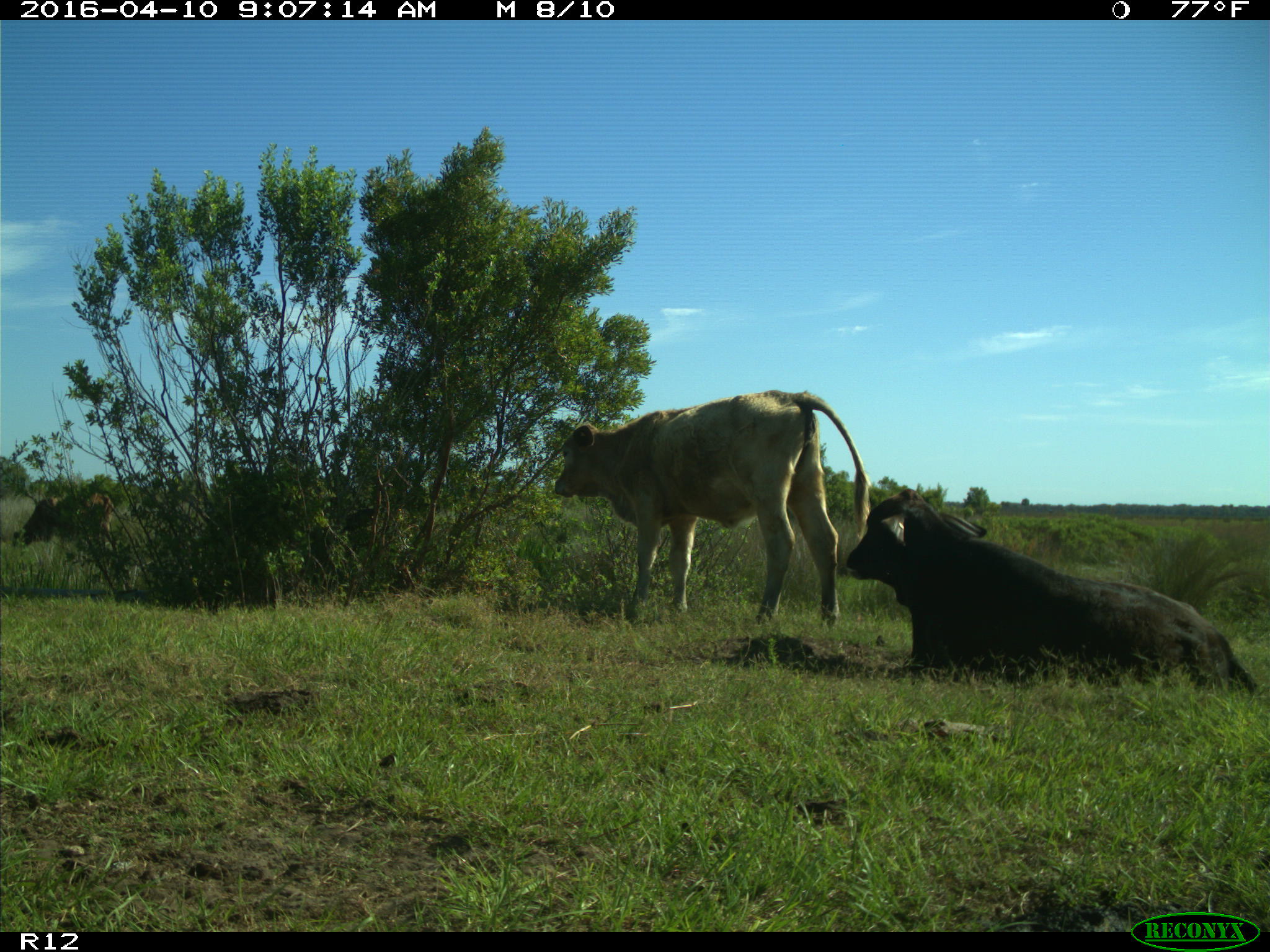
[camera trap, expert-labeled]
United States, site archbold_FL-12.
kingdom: Animalia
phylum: Chordata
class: Mammalia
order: Artiodactyla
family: Bovidae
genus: Bos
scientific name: Bos taurus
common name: domestic cow